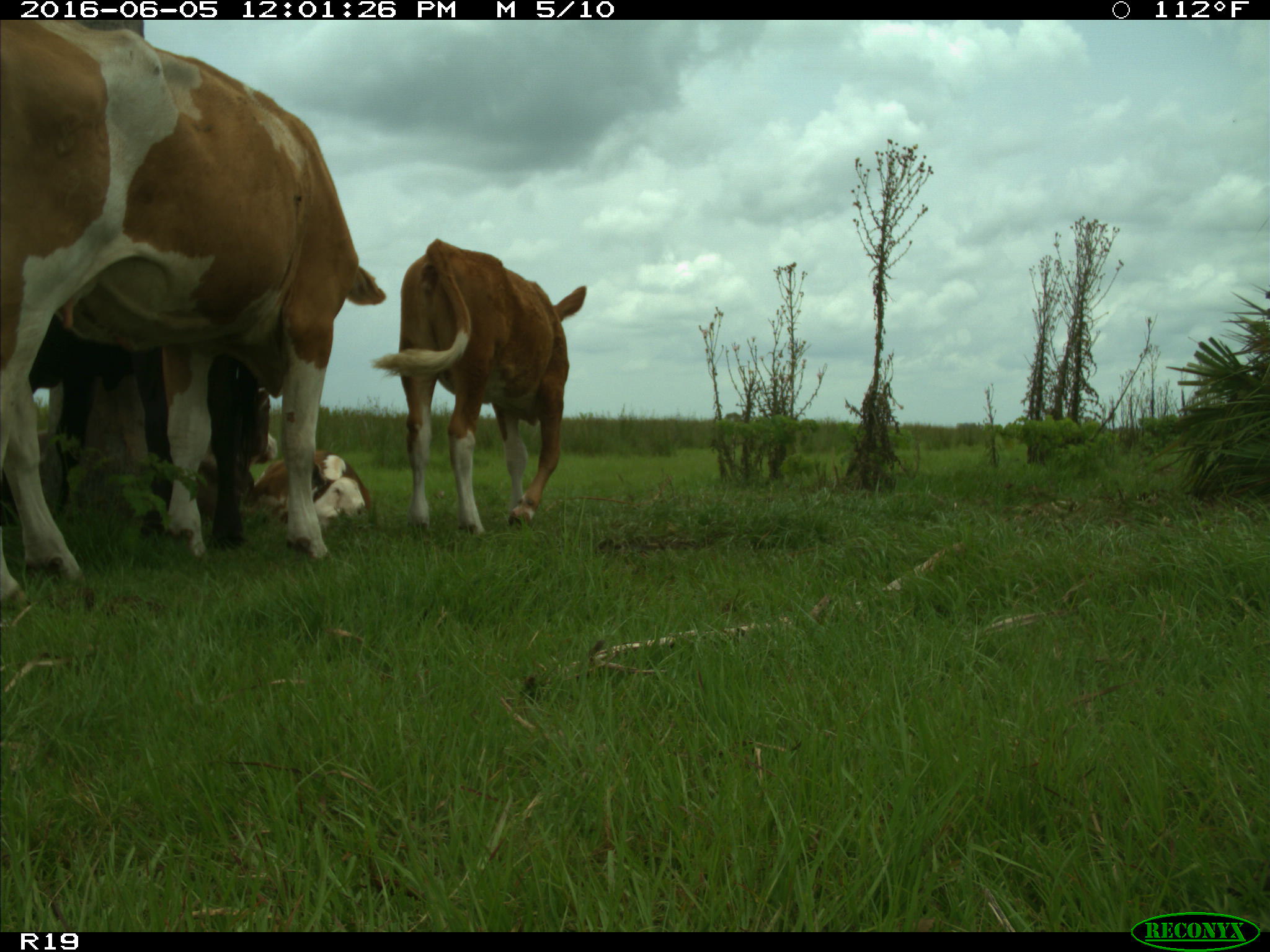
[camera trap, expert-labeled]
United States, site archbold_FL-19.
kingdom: Animalia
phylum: Chordata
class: Mammalia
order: Artiodactyla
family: Bovidae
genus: Bos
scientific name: Bos taurus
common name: domestic cow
Bos taurus (domestic cow).